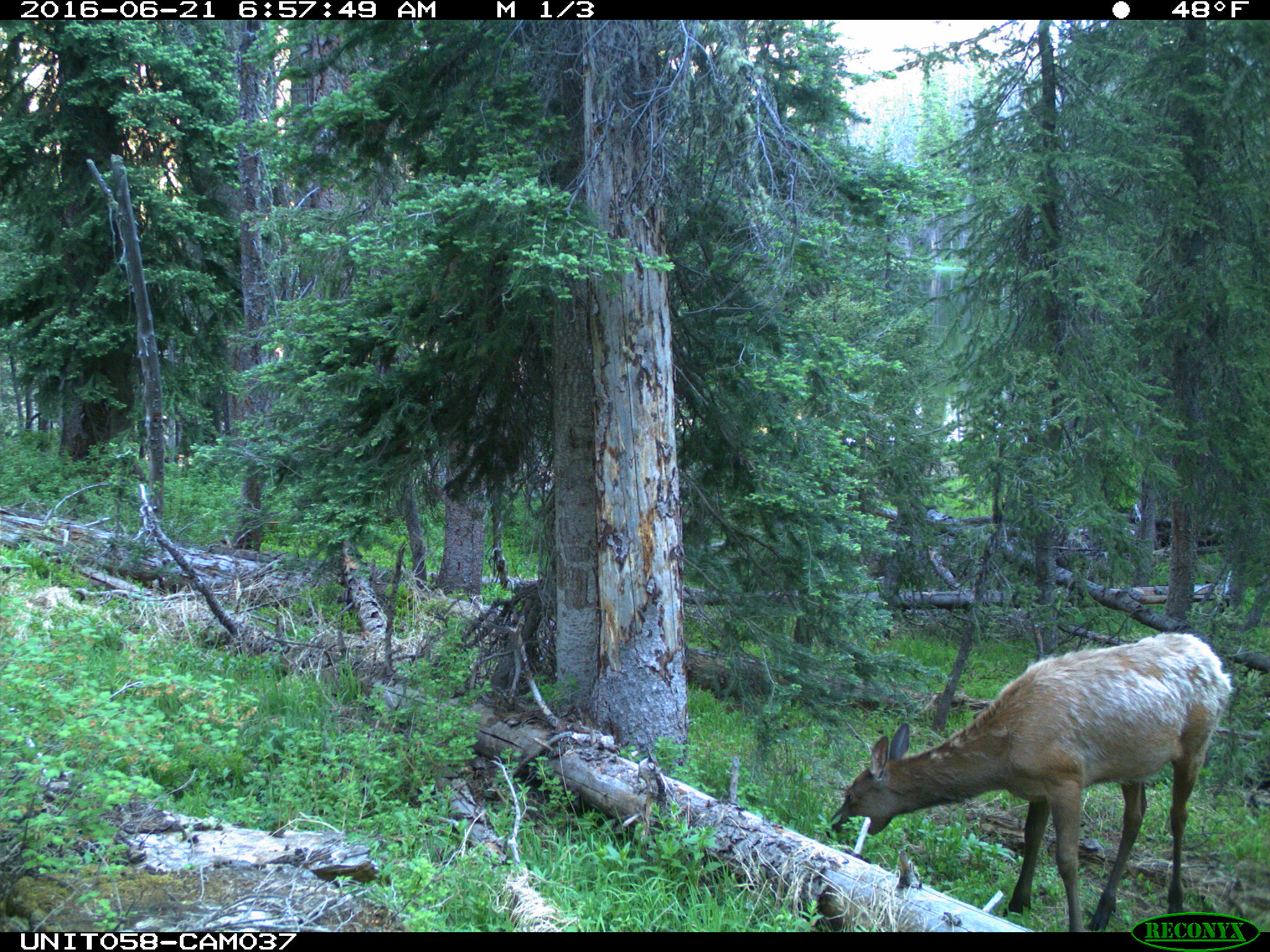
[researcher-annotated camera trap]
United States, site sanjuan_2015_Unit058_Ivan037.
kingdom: Animalia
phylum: Chordata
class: Mammalia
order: Artiodactyla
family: Cervidae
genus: Cervus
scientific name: Cervus elaphus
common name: red deer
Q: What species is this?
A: Cervus elaphus (red deer).